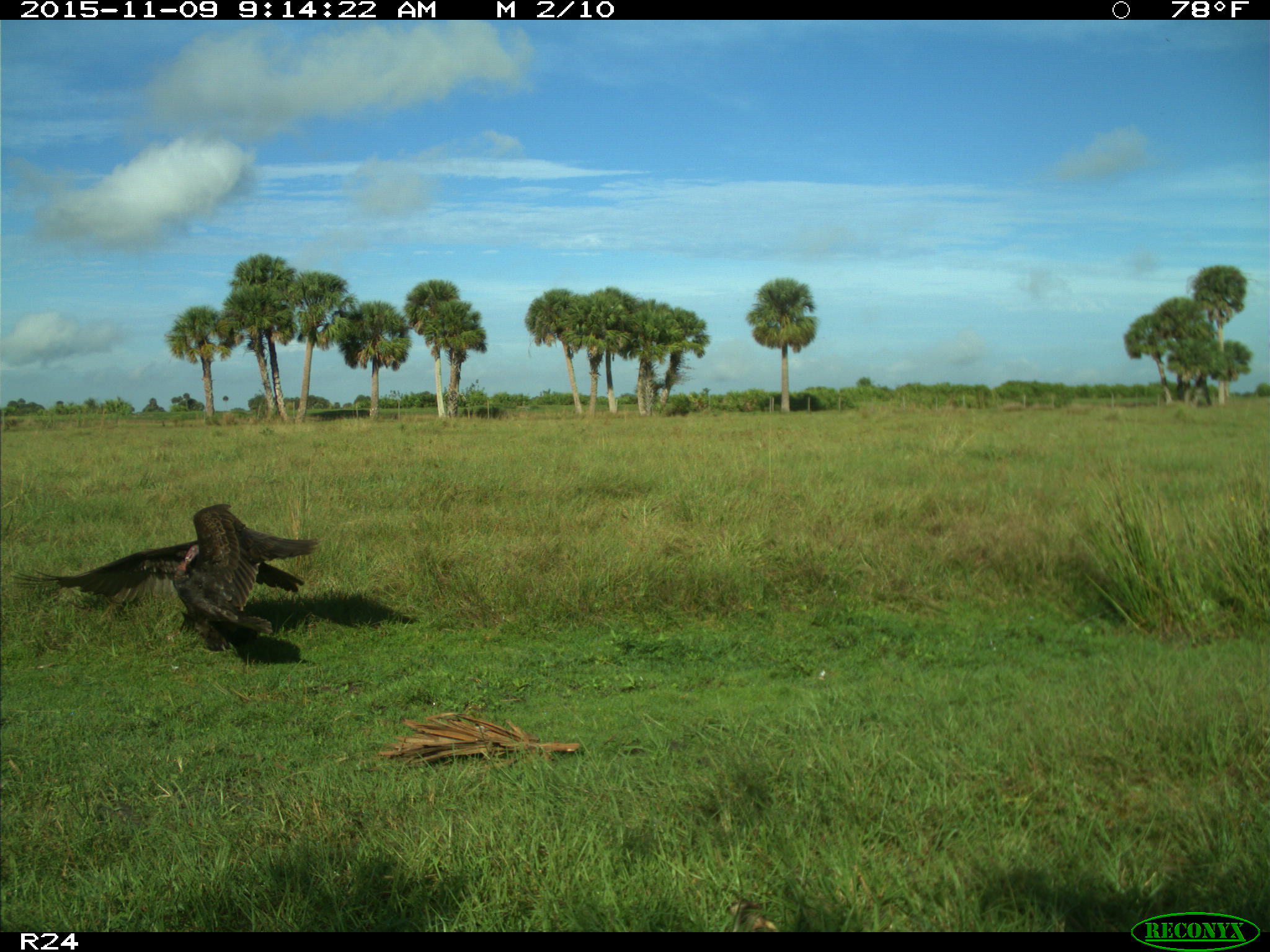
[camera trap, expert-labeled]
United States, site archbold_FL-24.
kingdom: Animalia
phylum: Chordata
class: Aves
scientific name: Aves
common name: birds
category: unidentified bird